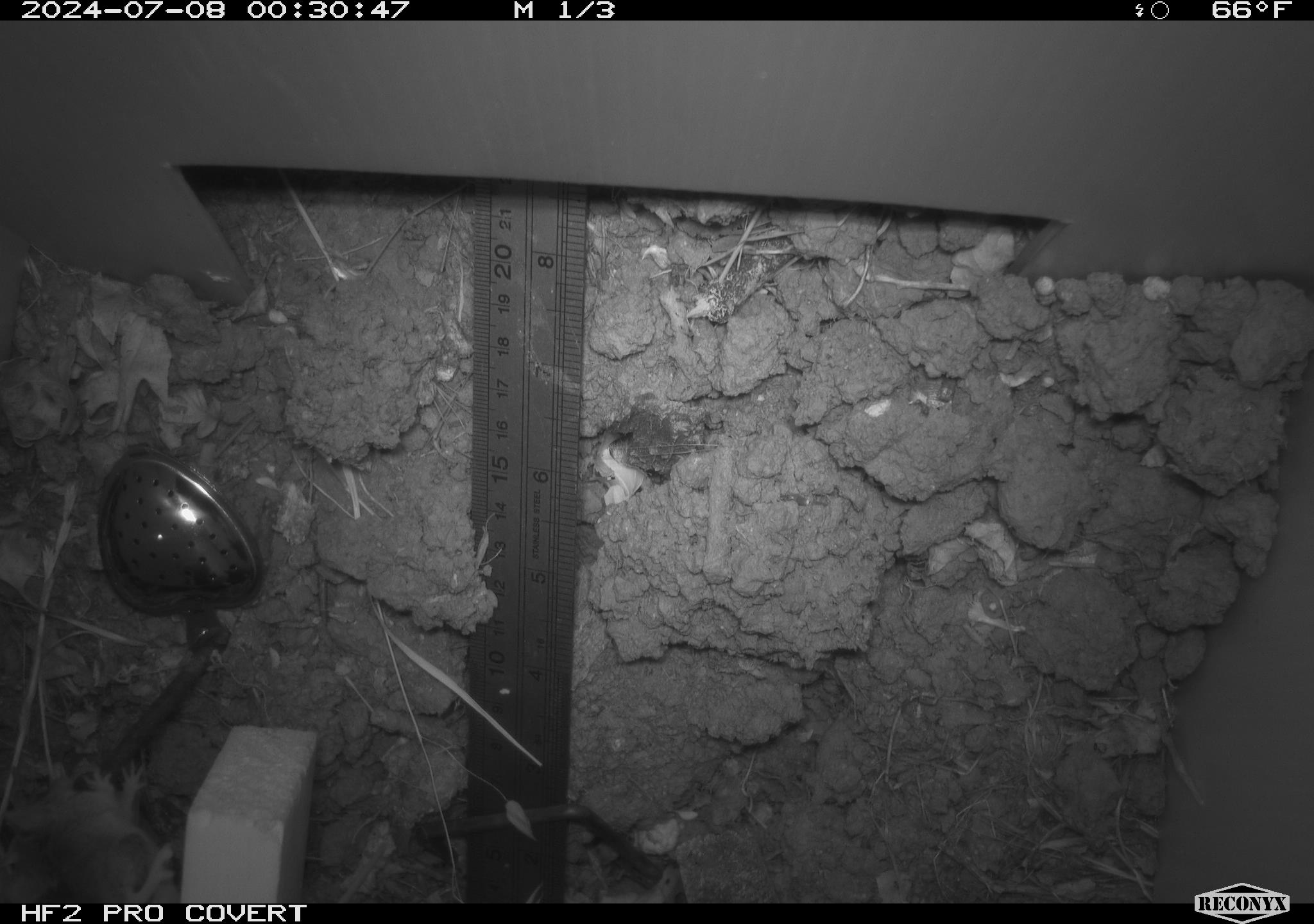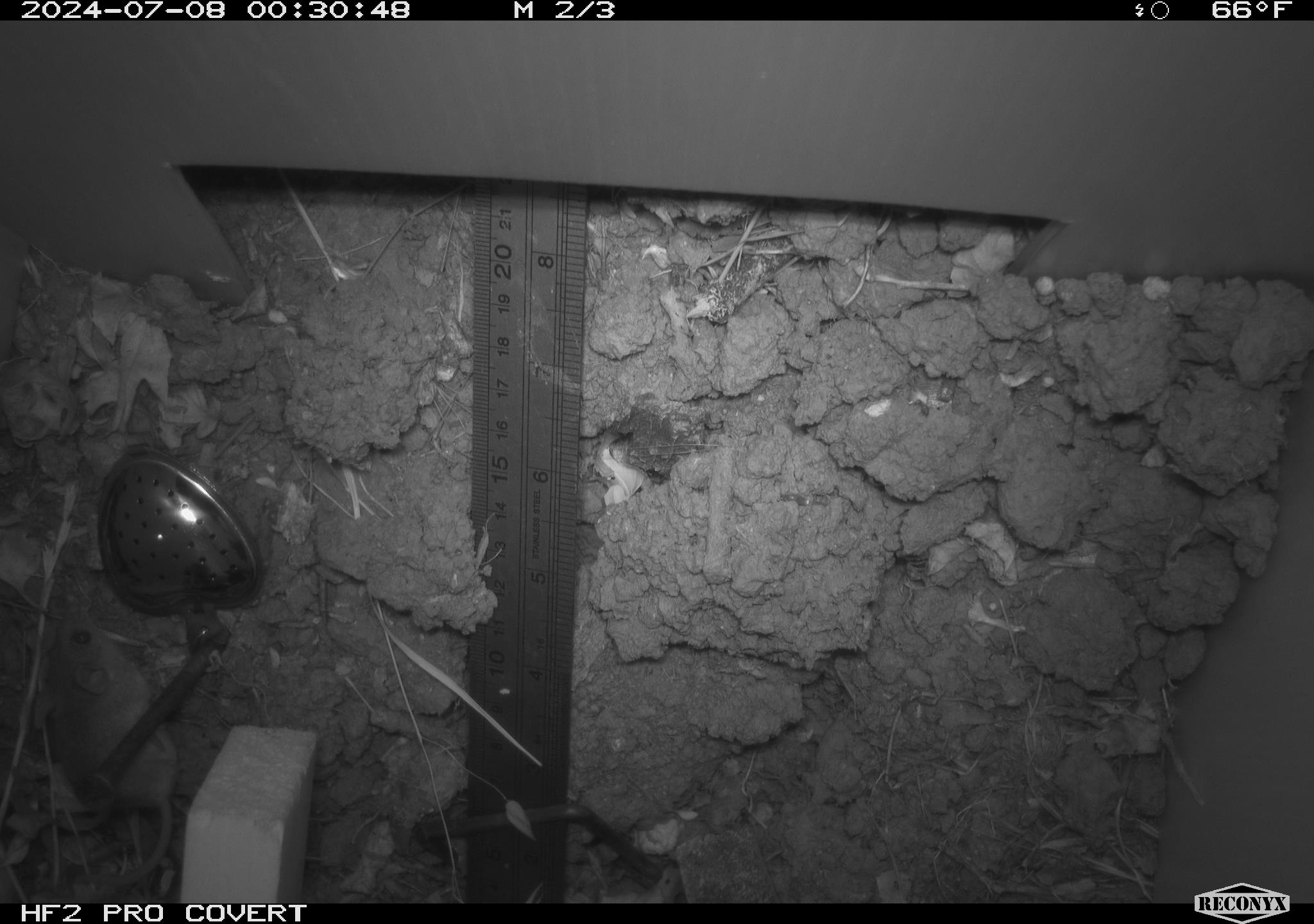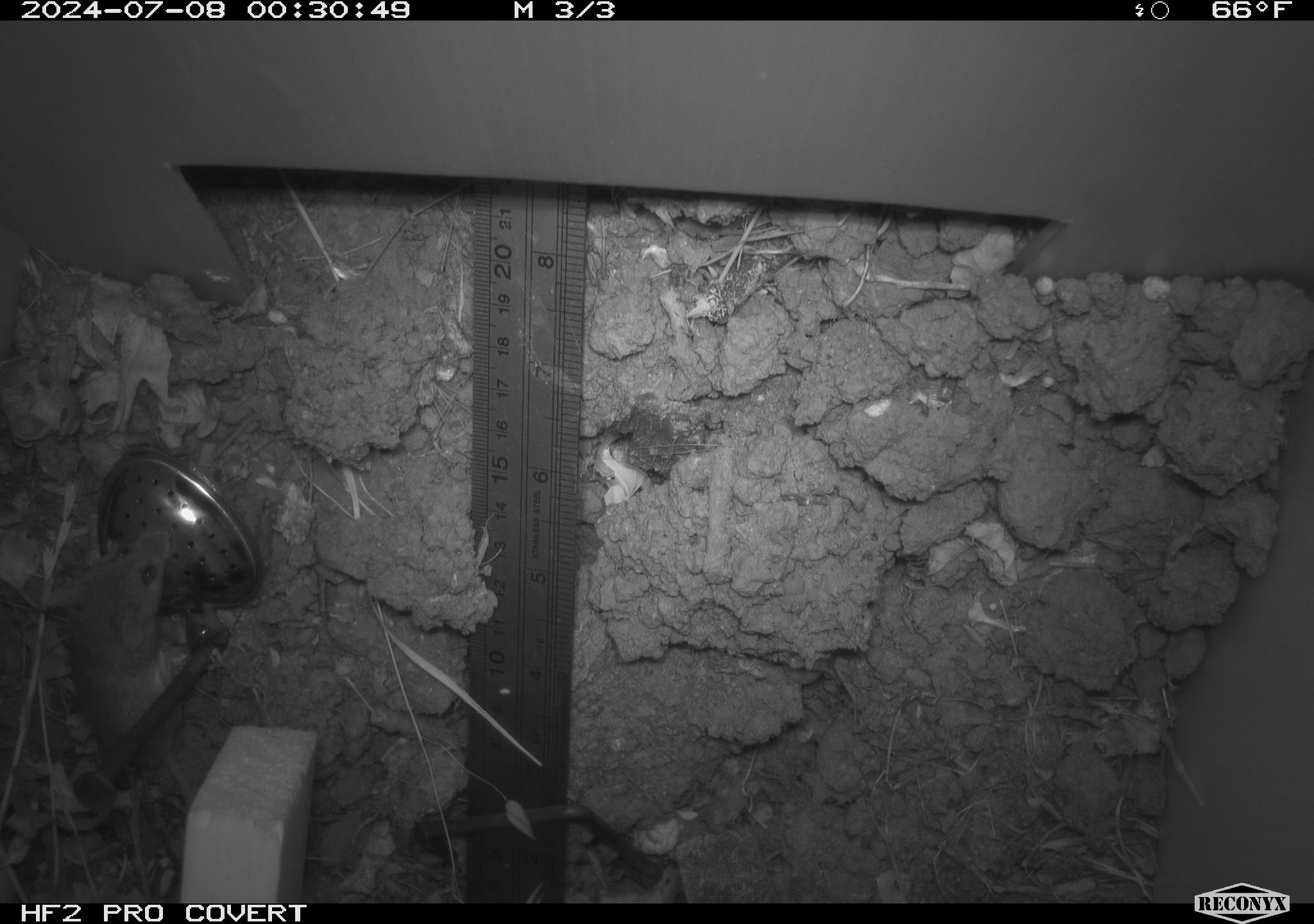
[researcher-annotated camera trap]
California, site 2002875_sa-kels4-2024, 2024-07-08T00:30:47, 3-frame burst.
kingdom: Animalia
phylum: Chordata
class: Mammalia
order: Rodentia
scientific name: Rodentia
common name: rodent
Rodent (Rodentia).